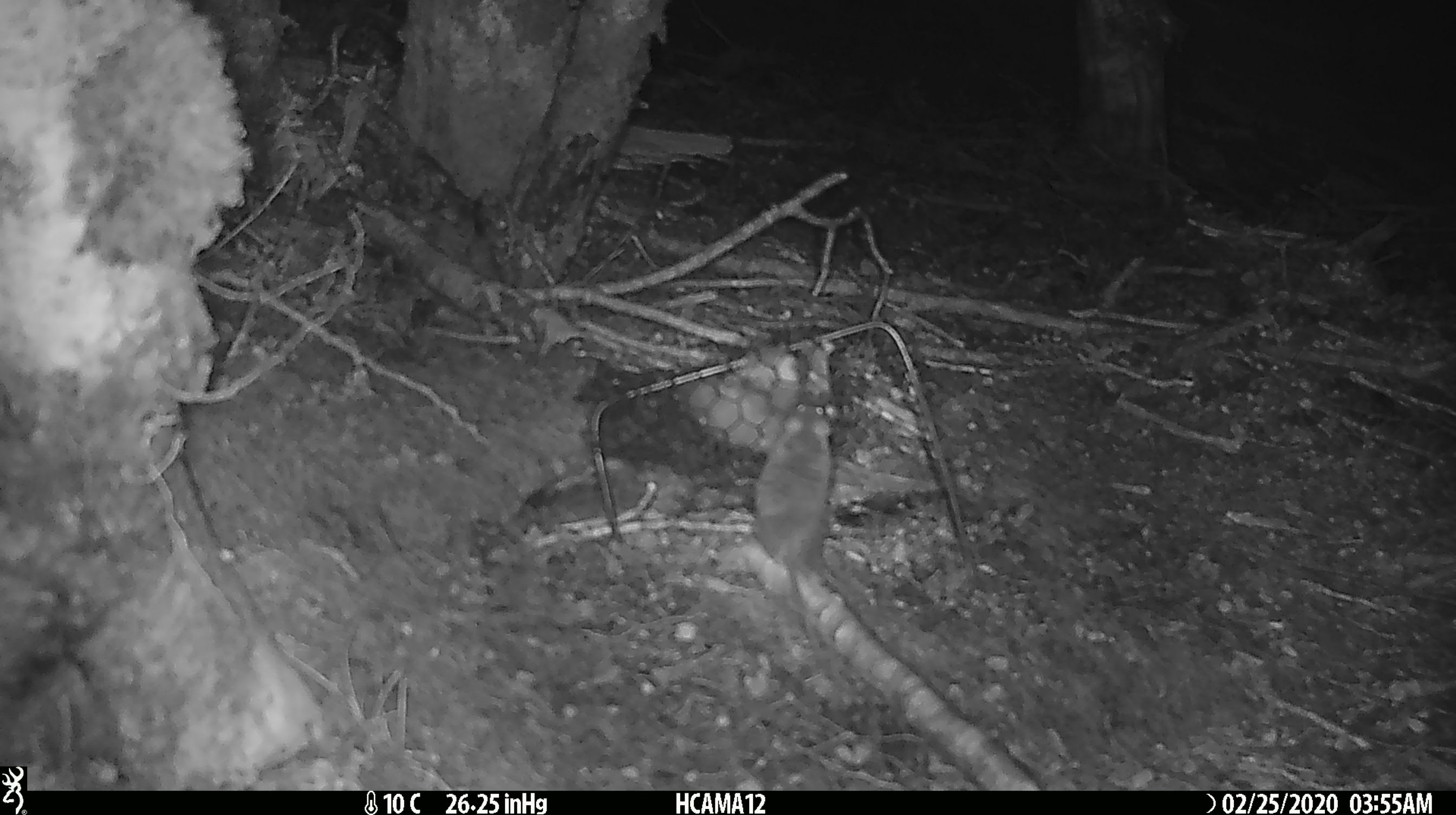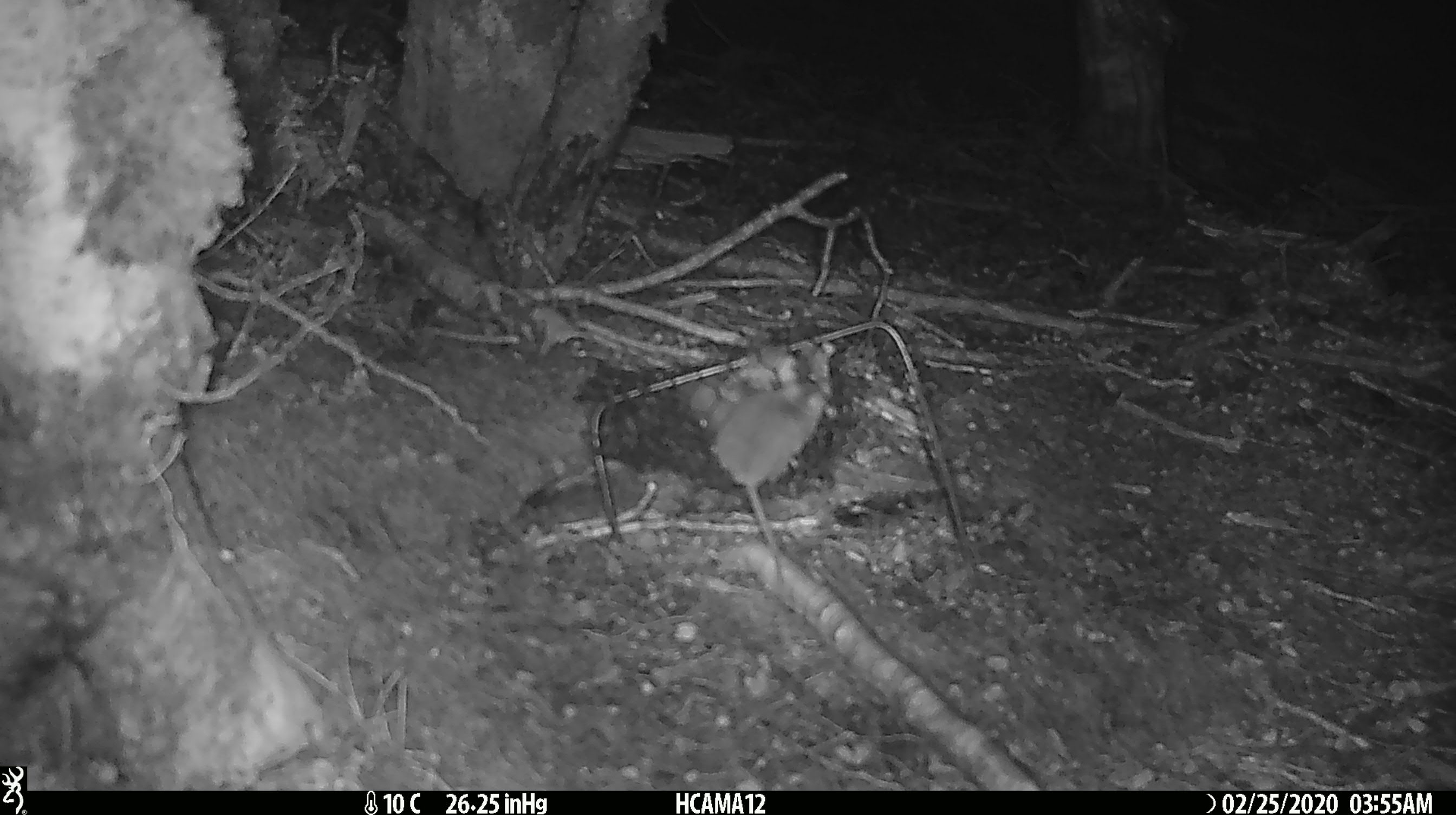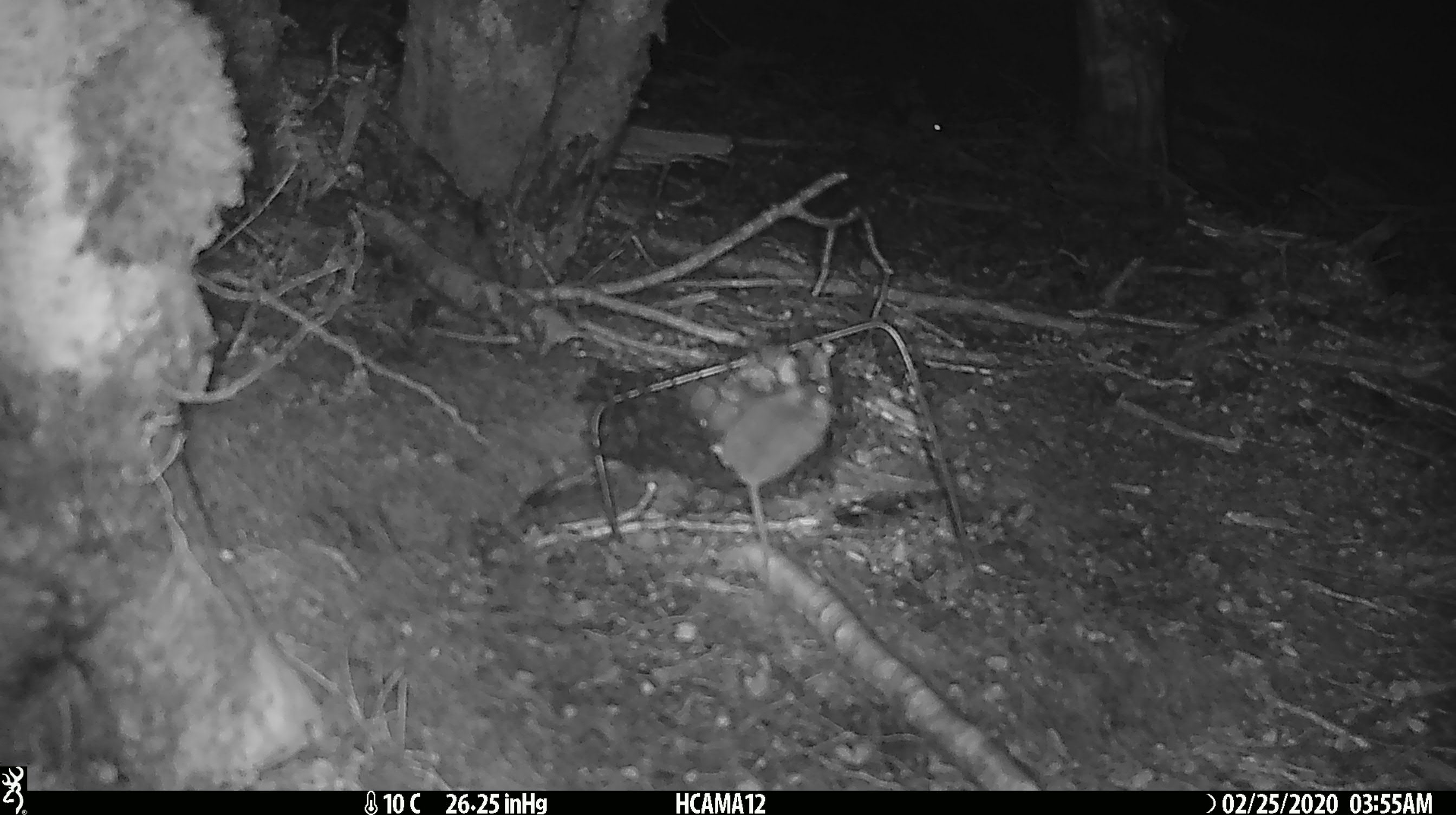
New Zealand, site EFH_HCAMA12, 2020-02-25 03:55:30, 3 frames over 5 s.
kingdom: Animalia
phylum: Chordata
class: Mammalia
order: Rodentia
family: Muridae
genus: Mus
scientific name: Mus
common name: mouse